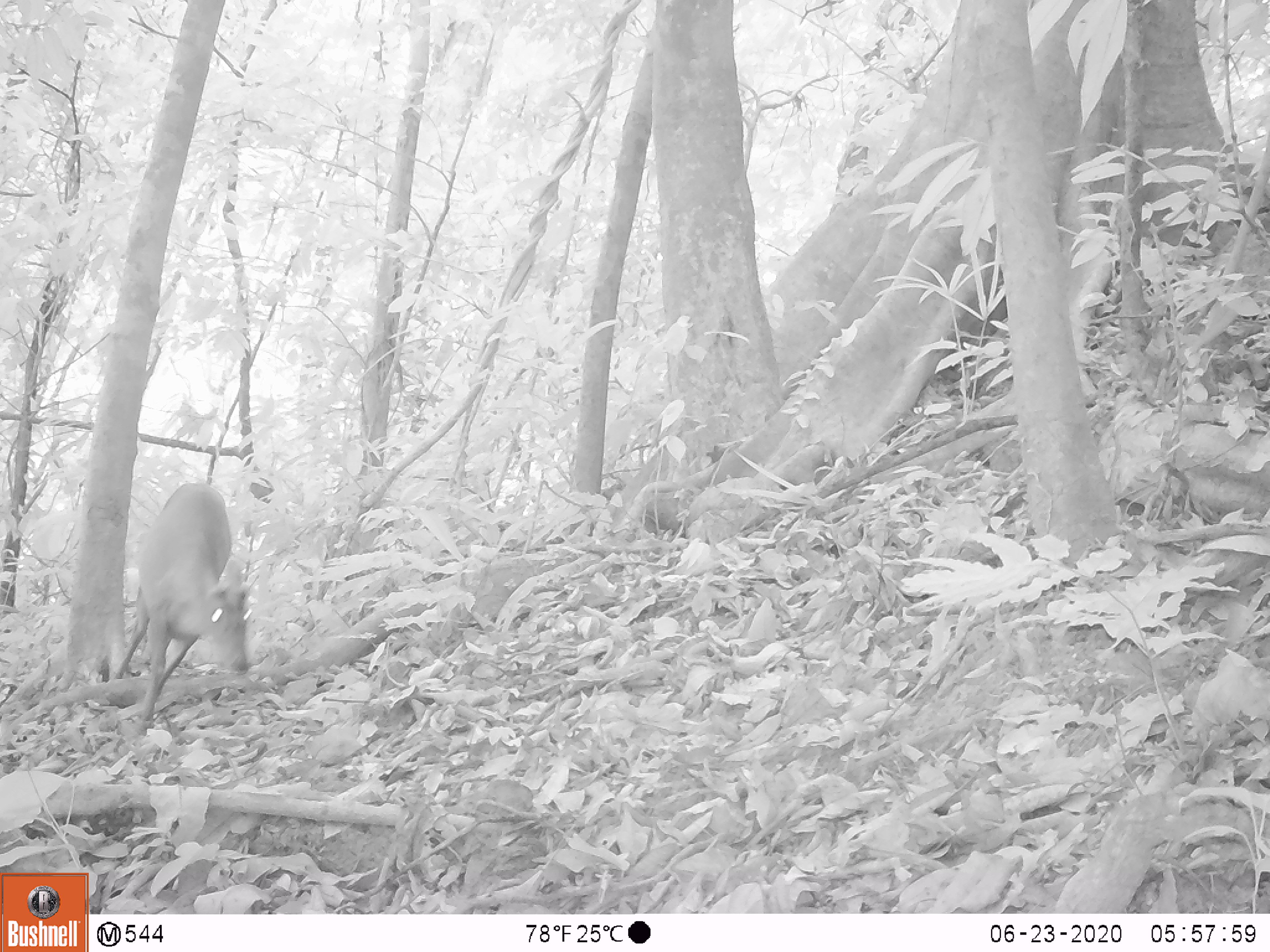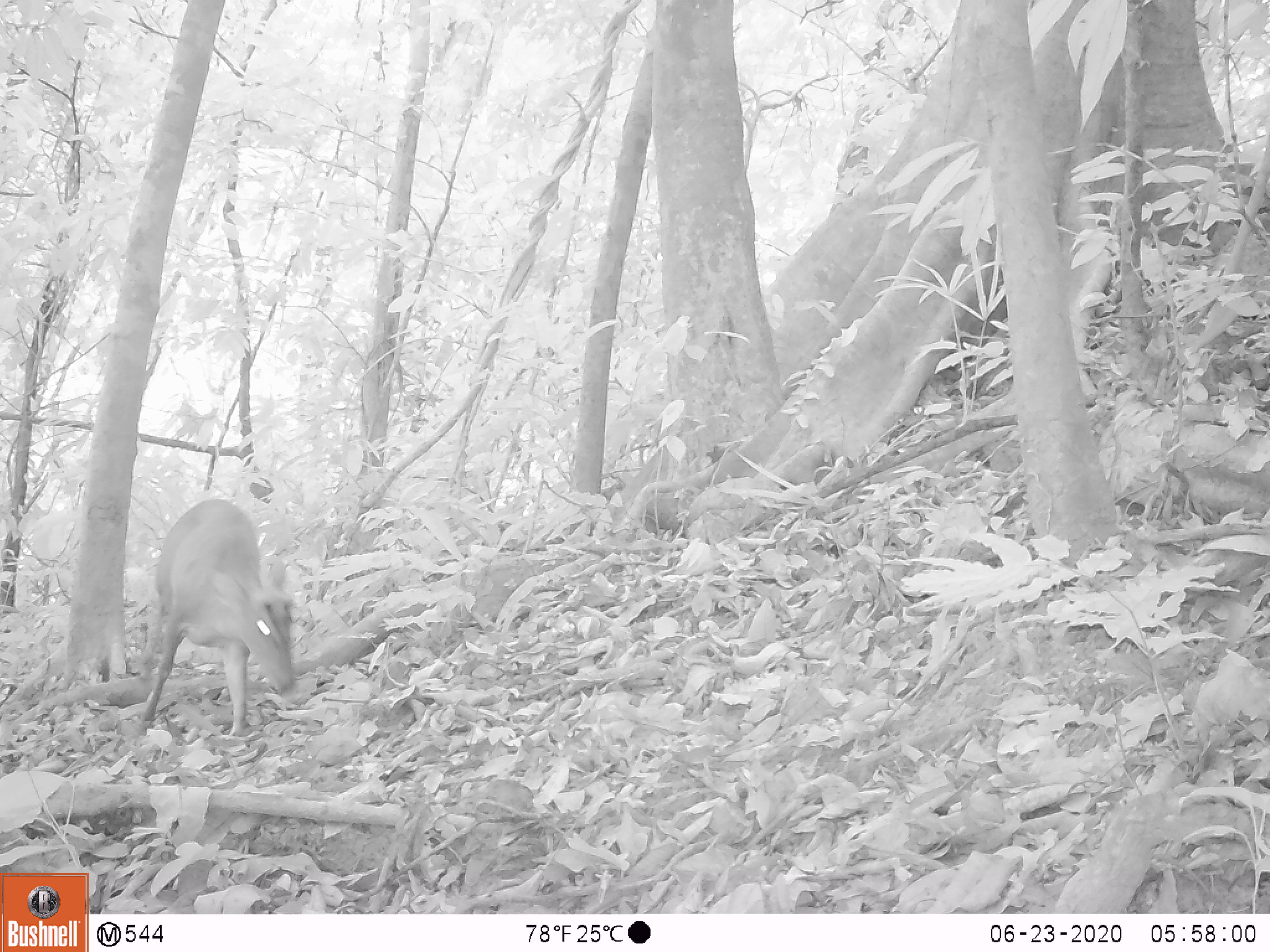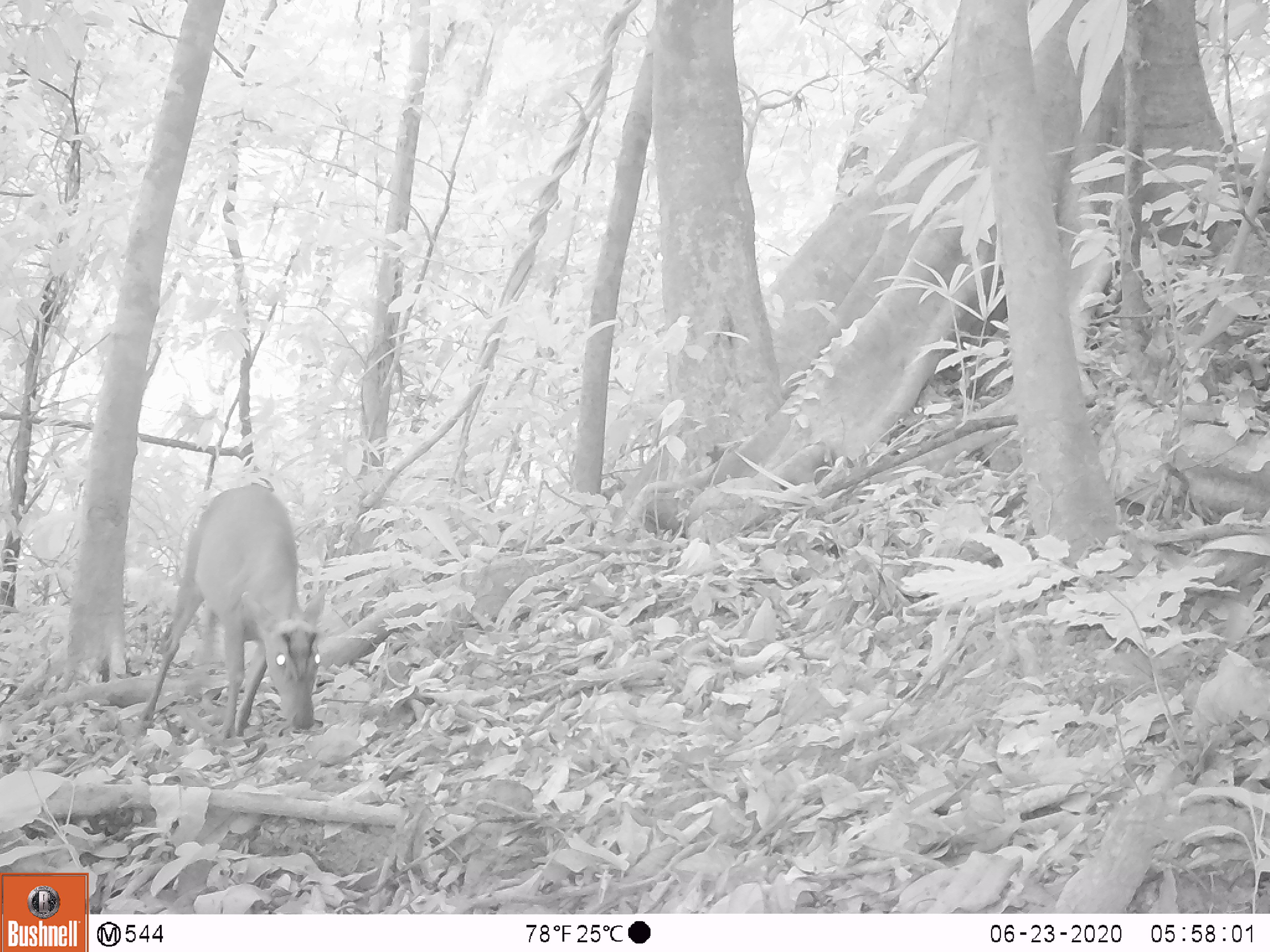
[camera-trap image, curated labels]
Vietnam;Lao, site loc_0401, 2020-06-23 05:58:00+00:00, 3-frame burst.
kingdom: Animalia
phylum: Chordata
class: Mammalia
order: Artiodactyla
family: Cervidae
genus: Muntiacus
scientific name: Muntiacus rooseveltorum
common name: roosevelt's muntjac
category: roosevelts muntjac group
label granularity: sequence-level